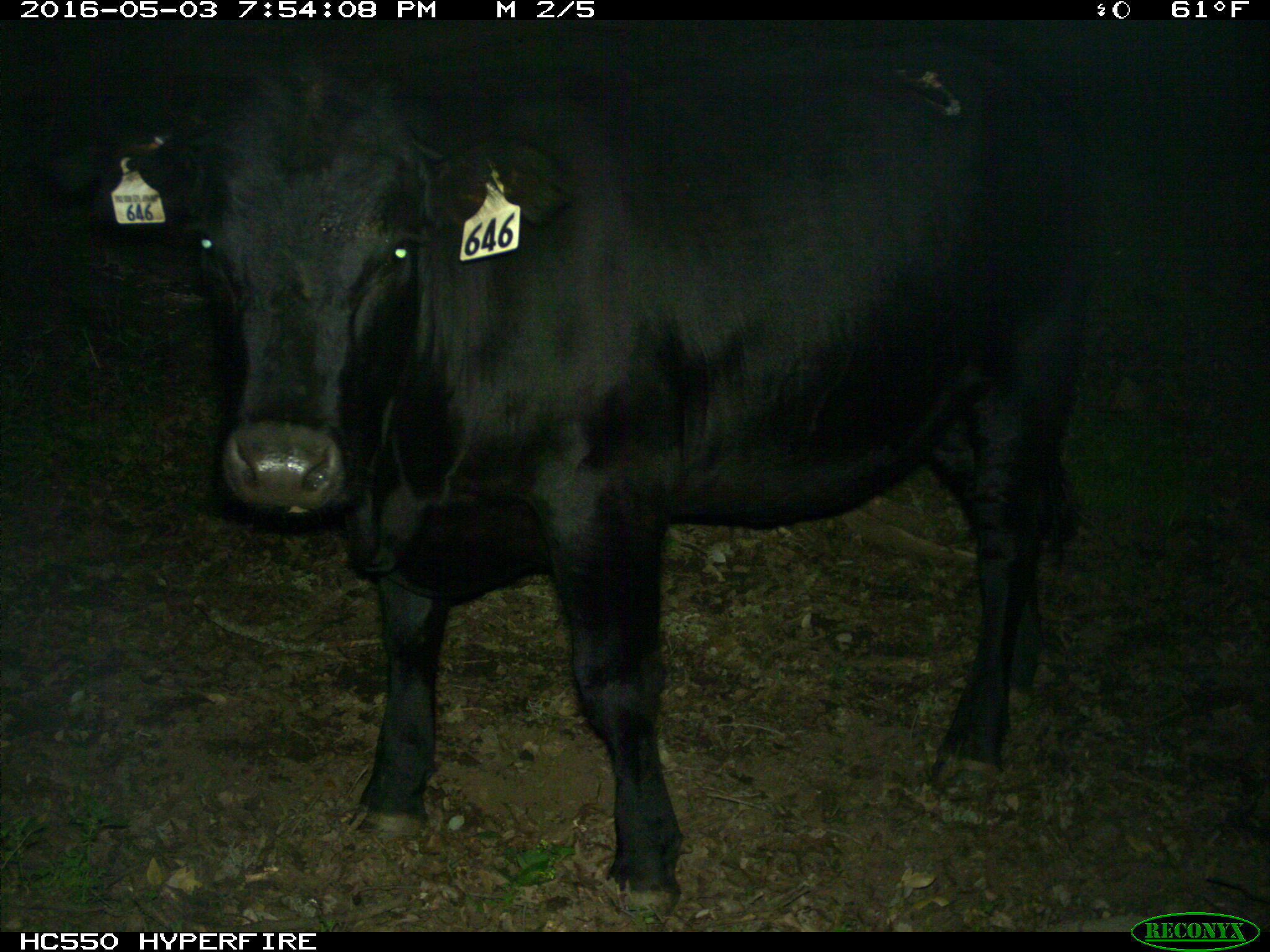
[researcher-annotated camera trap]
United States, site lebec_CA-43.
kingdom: Animalia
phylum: Chordata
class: Mammalia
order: Artiodactyla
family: Bovidae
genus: Bos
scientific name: Bos taurus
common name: domestic cow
Bos taurus (domestic cow).